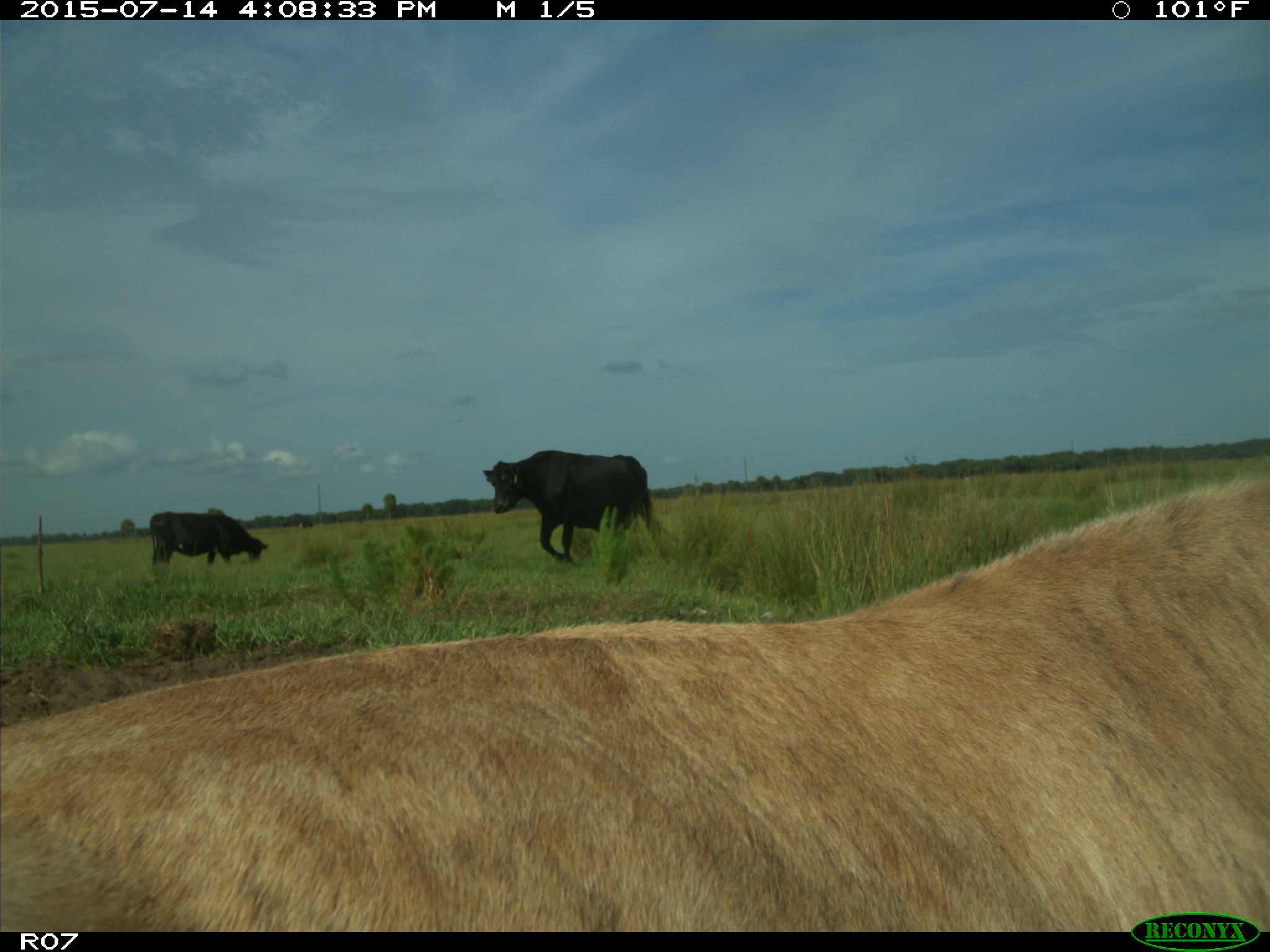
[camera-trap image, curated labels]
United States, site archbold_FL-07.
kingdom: Animalia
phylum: Chordata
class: Mammalia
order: Artiodactyla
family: Bovidae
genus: Bos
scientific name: Bos taurus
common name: domestic cow